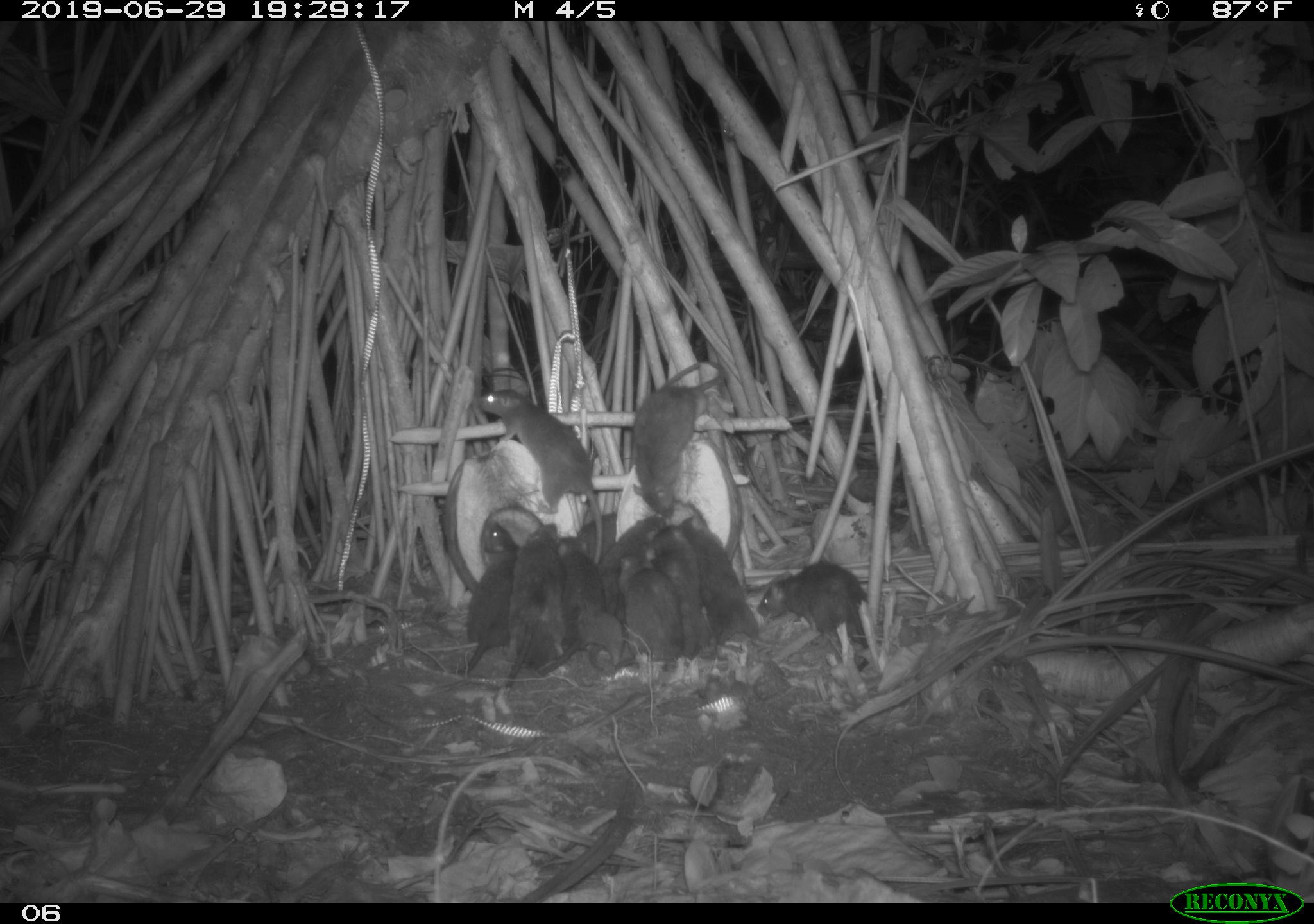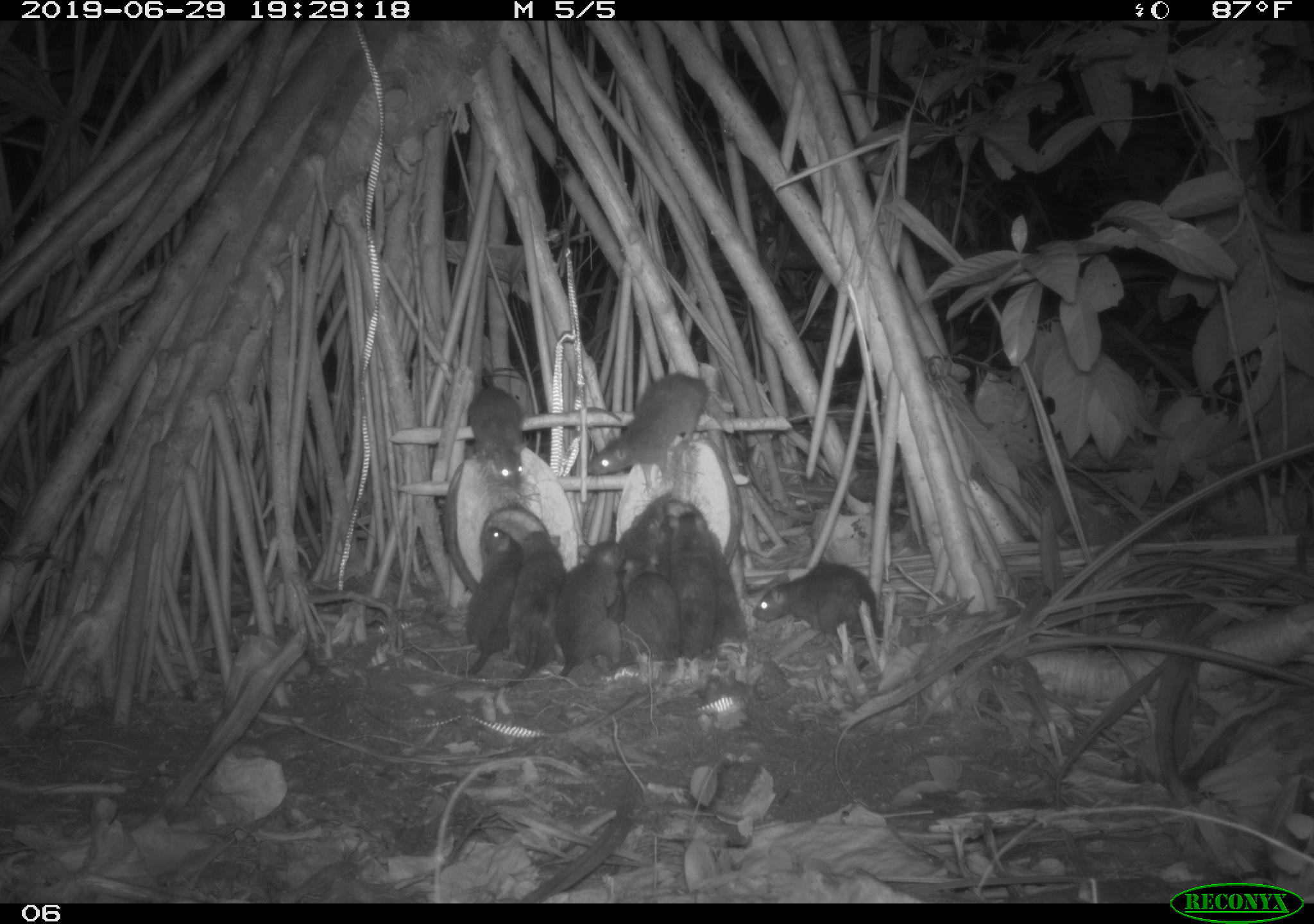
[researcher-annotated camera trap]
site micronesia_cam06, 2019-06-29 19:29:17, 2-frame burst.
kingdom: Animalia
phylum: Chordata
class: Mammalia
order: Rodentia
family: Muridae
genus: Rattus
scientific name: Rattus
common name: rat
Rat (Rattus).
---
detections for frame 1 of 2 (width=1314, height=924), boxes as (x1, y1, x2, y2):
rat: (476, 382, 613, 570); (627, 357, 735, 525); (539, 535, 628, 692); (749, 561, 883, 653); (501, 518, 569, 694); (451, 520, 524, 682); (676, 518, 760, 645); (654, 523, 727, 665); (615, 556, 685, 664); (604, 513, 671, 623); (579, 504, 620, 562)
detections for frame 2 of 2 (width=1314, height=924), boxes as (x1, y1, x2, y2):
rat: (467, 387, 622, 494); (590, 368, 713, 497); (488, 526, 572, 694); (549, 539, 638, 685); (450, 518, 527, 679); (753, 560, 895, 647); (664, 531, 761, 648); (658, 499, 714, 680); (601, 491, 676, 623); (618, 552, 685, 663)